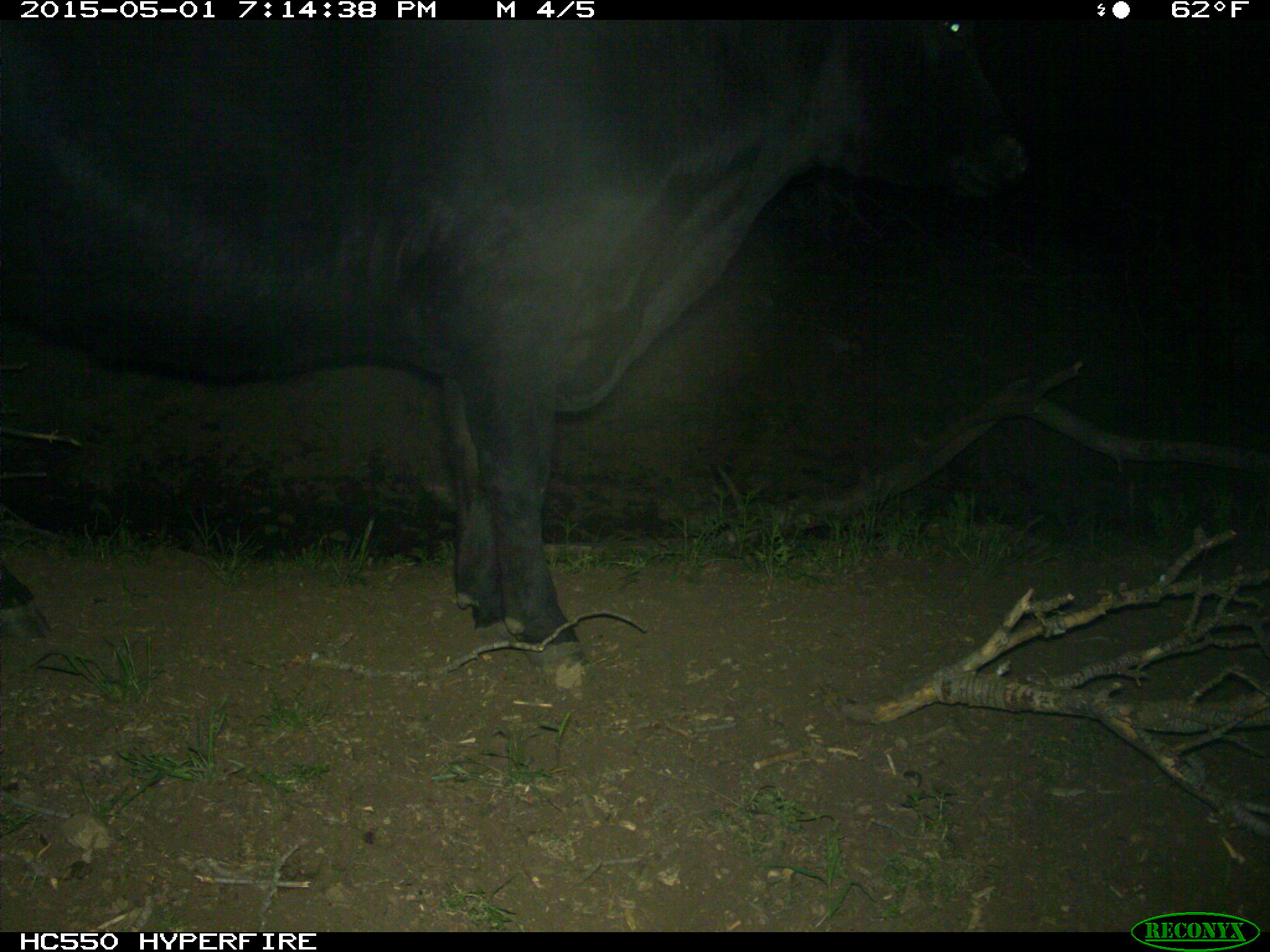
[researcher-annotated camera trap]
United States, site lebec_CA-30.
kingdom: Animalia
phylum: Chordata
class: Mammalia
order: Artiodactyla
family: Bovidae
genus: Bos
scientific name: Bos taurus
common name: domestic cow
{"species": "Bos taurus (domestic cow)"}